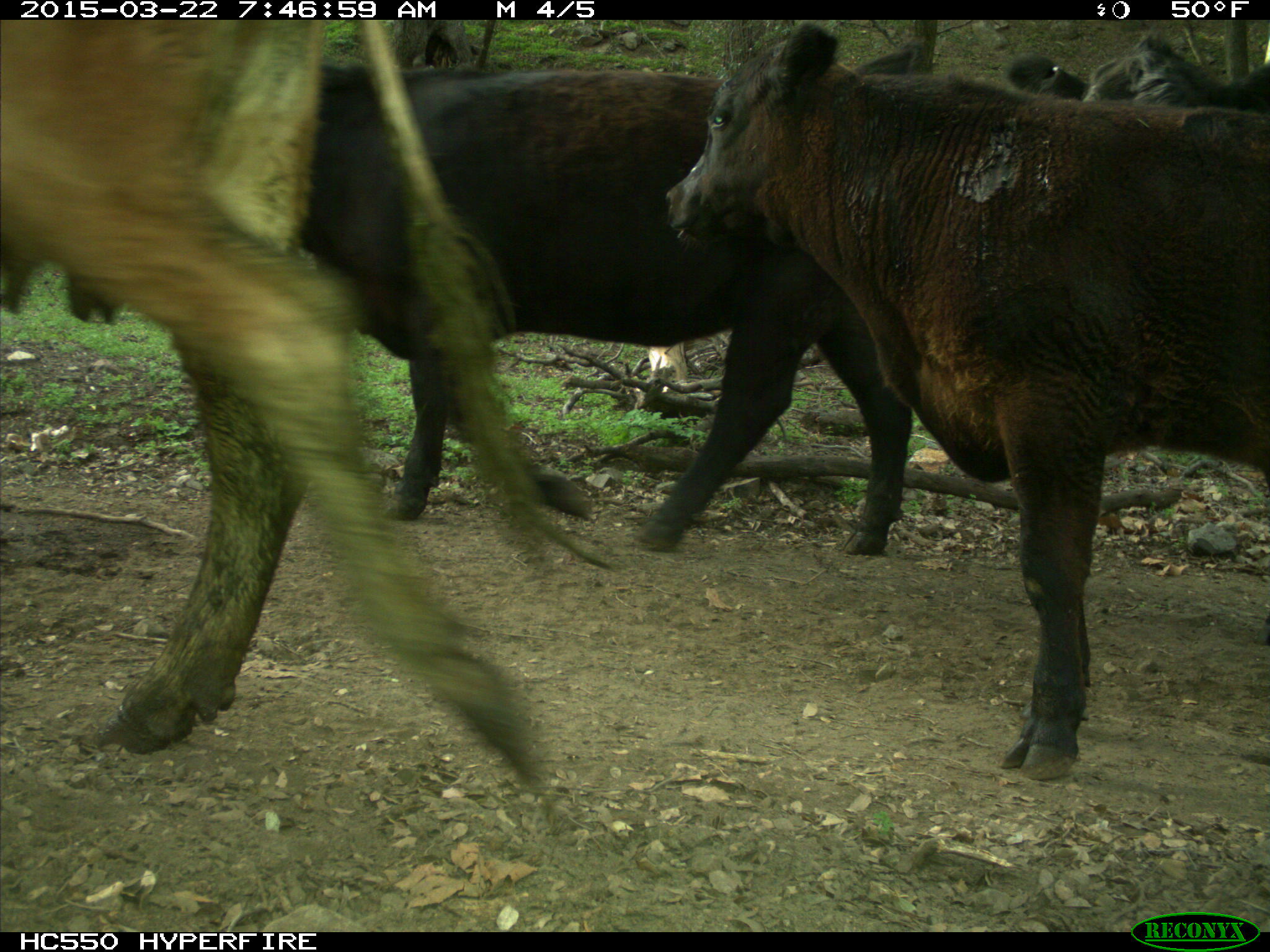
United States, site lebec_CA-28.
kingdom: Animalia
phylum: Chordata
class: Mammalia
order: Artiodactyla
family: Bovidae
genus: Bos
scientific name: Bos taurus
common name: domestic cow